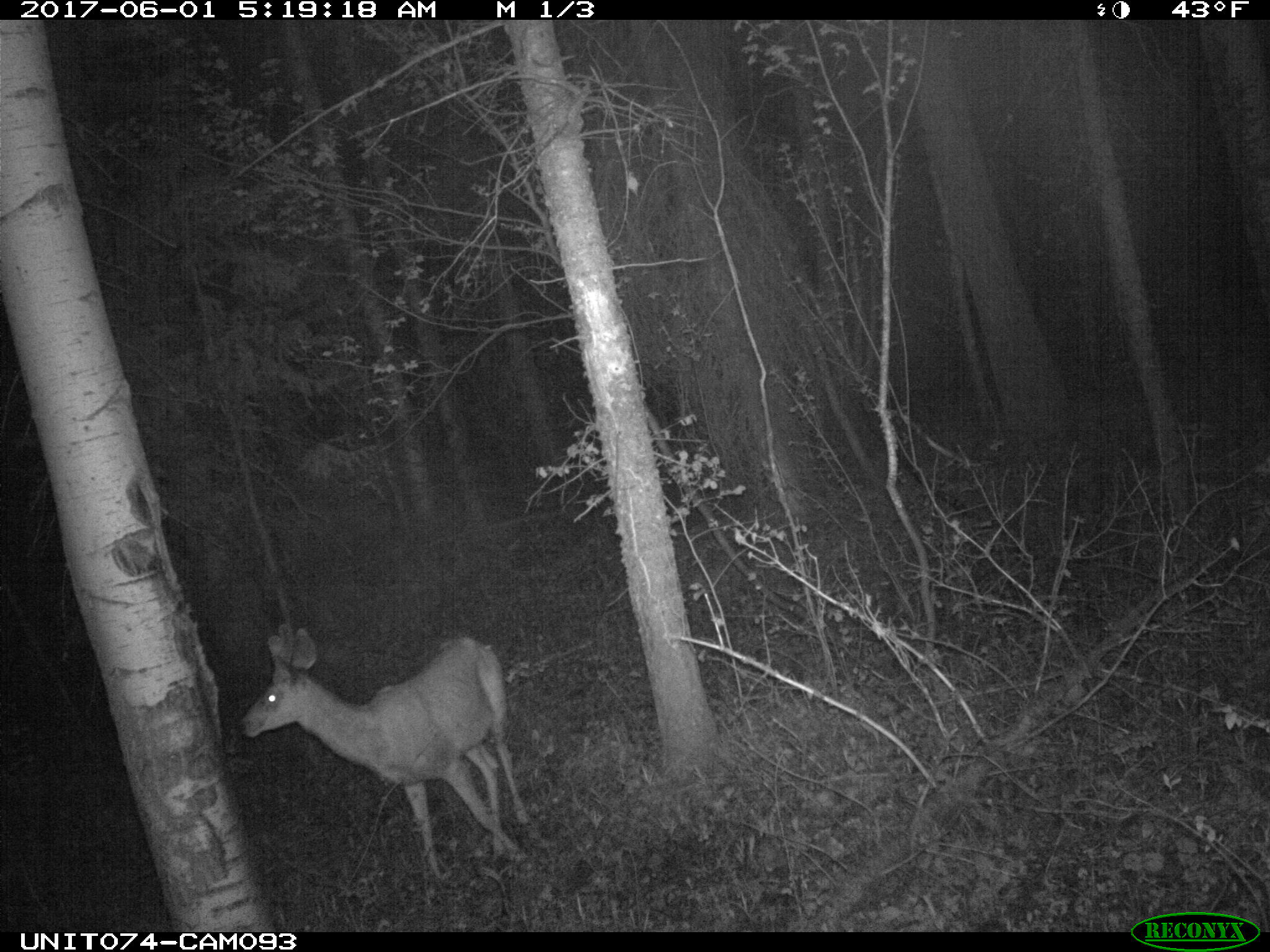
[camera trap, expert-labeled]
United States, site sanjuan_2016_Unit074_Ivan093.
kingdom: Animalia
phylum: Chordata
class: Mammalia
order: Artiodactyla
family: Cervidae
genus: Odocoileus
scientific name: Odocoileus hemionus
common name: mule deer